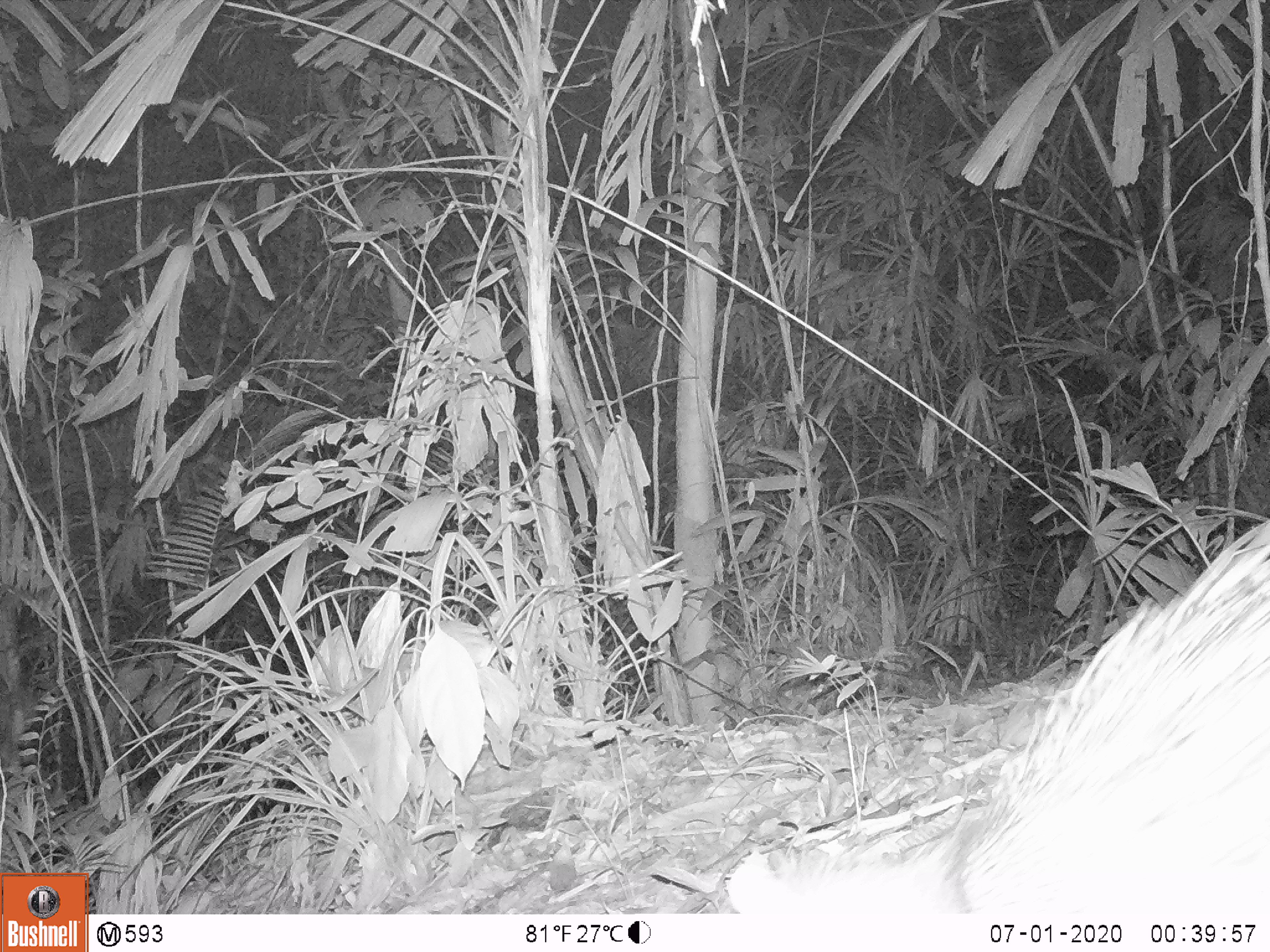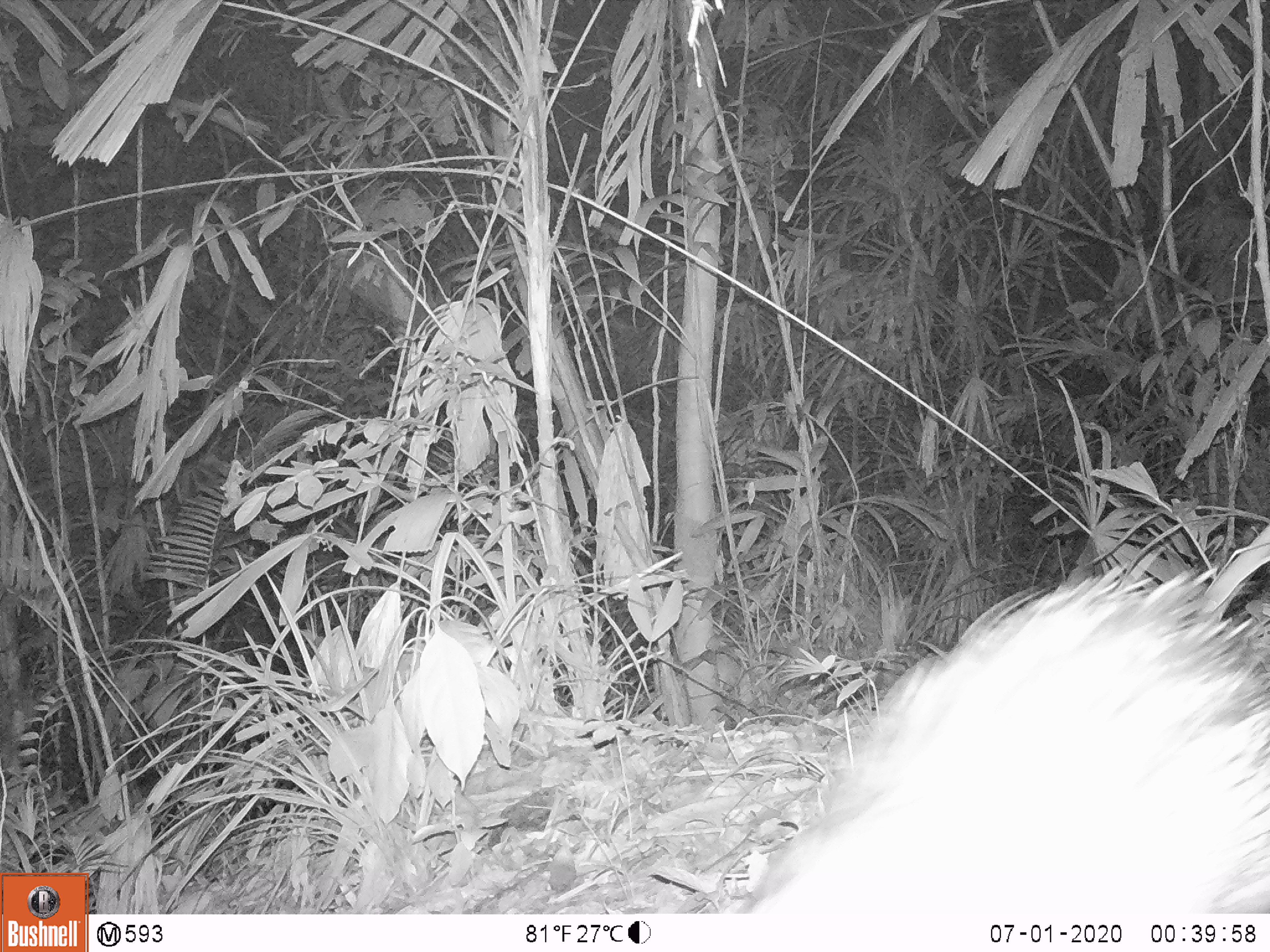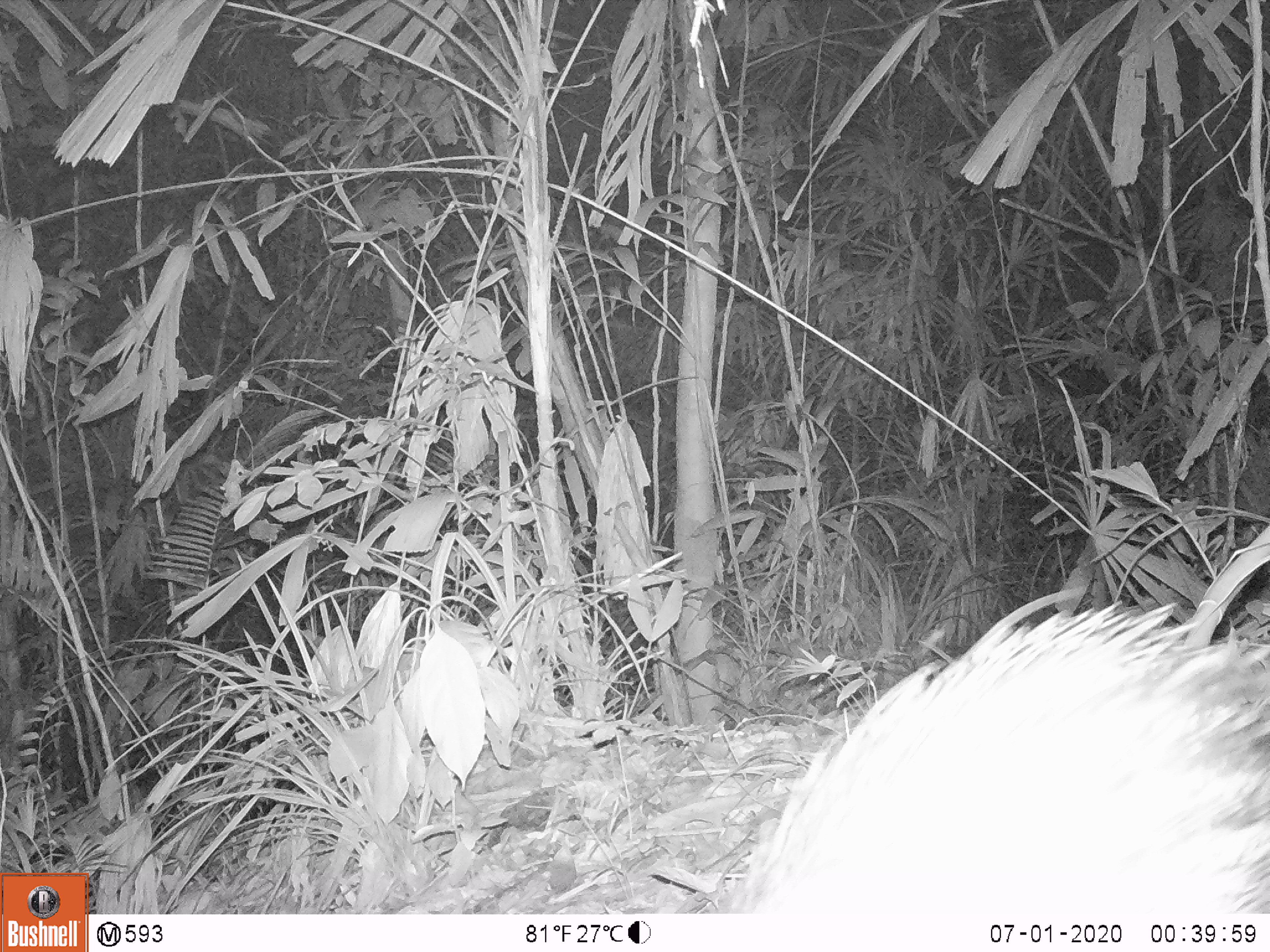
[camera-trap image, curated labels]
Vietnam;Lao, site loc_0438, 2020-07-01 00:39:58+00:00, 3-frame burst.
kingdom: Animalia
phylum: Chordata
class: Mammalia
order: Rodentia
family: Hystricidae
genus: Atherurus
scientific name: Atherurus macrourus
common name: asiatic brush-tailed porcupine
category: asiatic brush tailed porcupine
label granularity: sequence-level